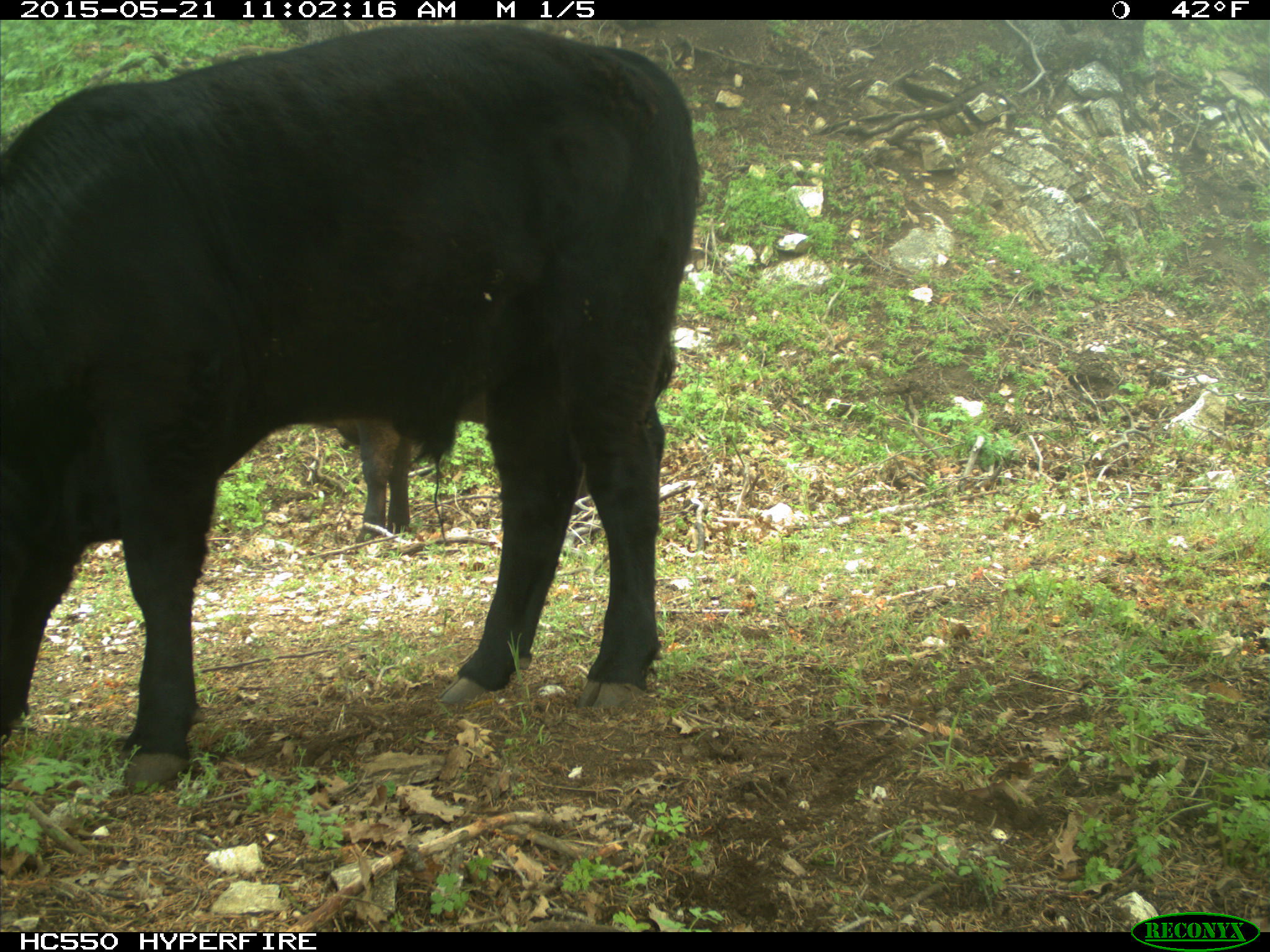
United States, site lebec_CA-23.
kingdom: Animalia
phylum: Chordata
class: Mammalia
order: Artiodactyla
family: Bovidae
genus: Bos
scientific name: Bos taurus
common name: domestic cow